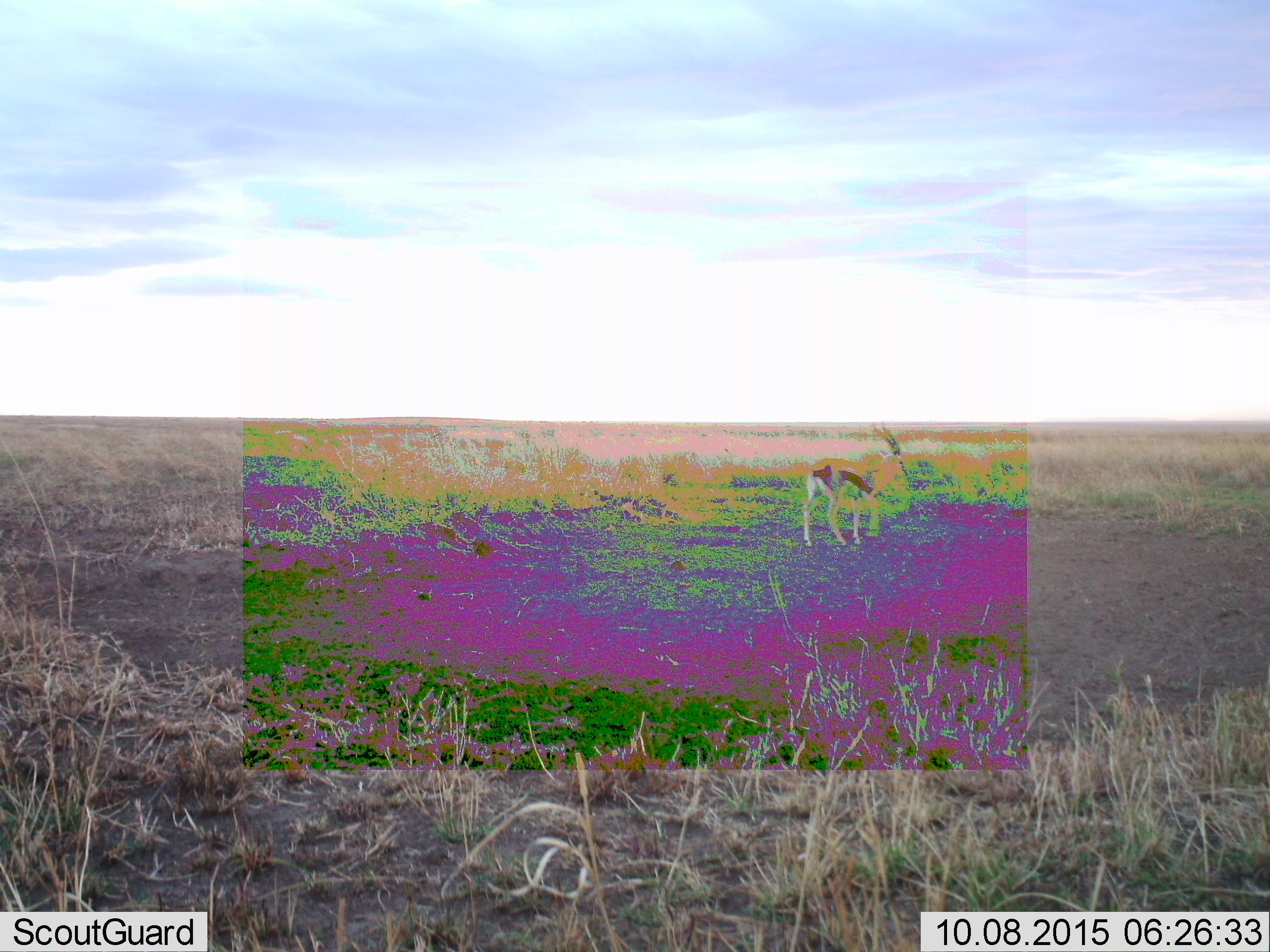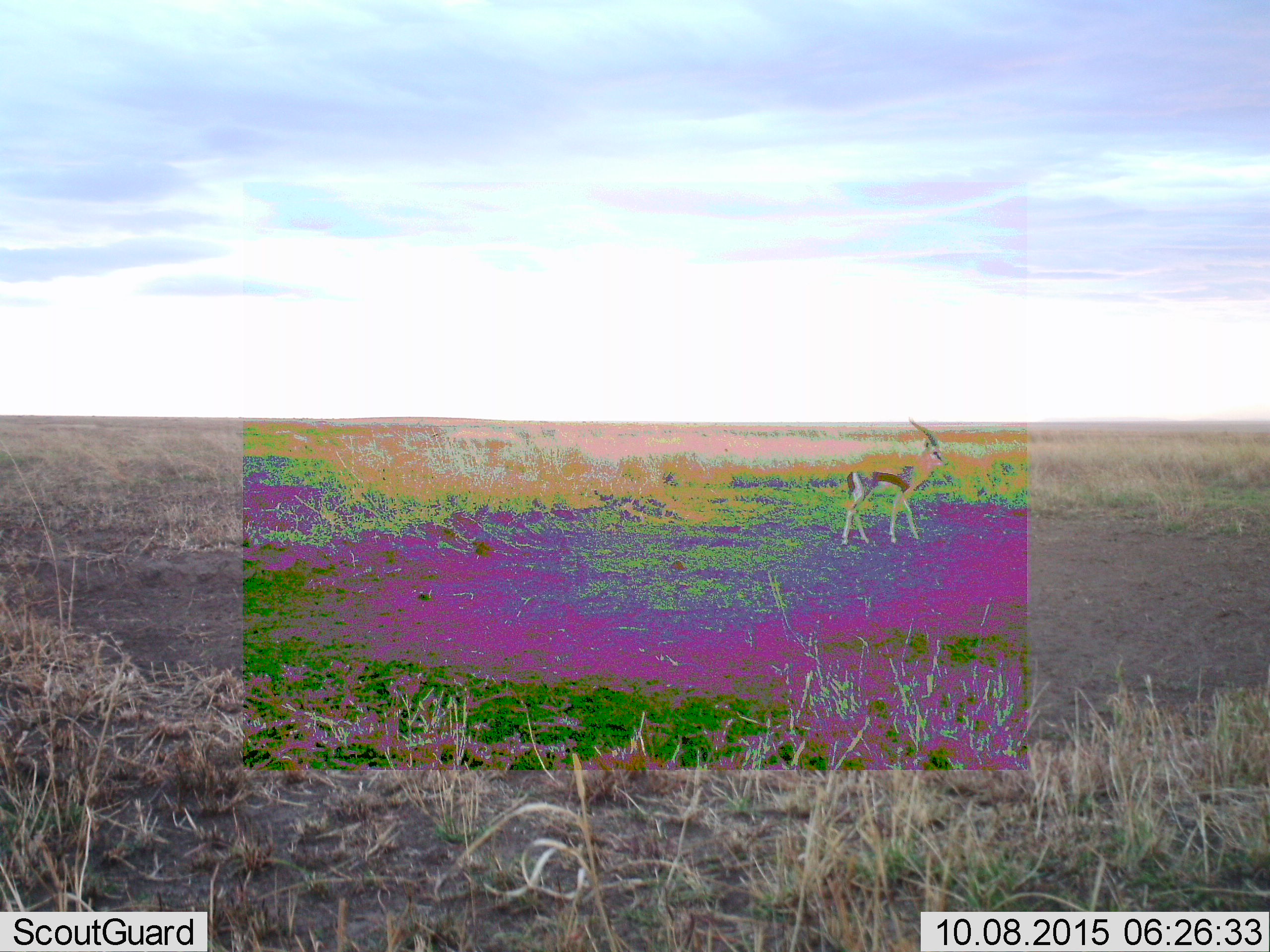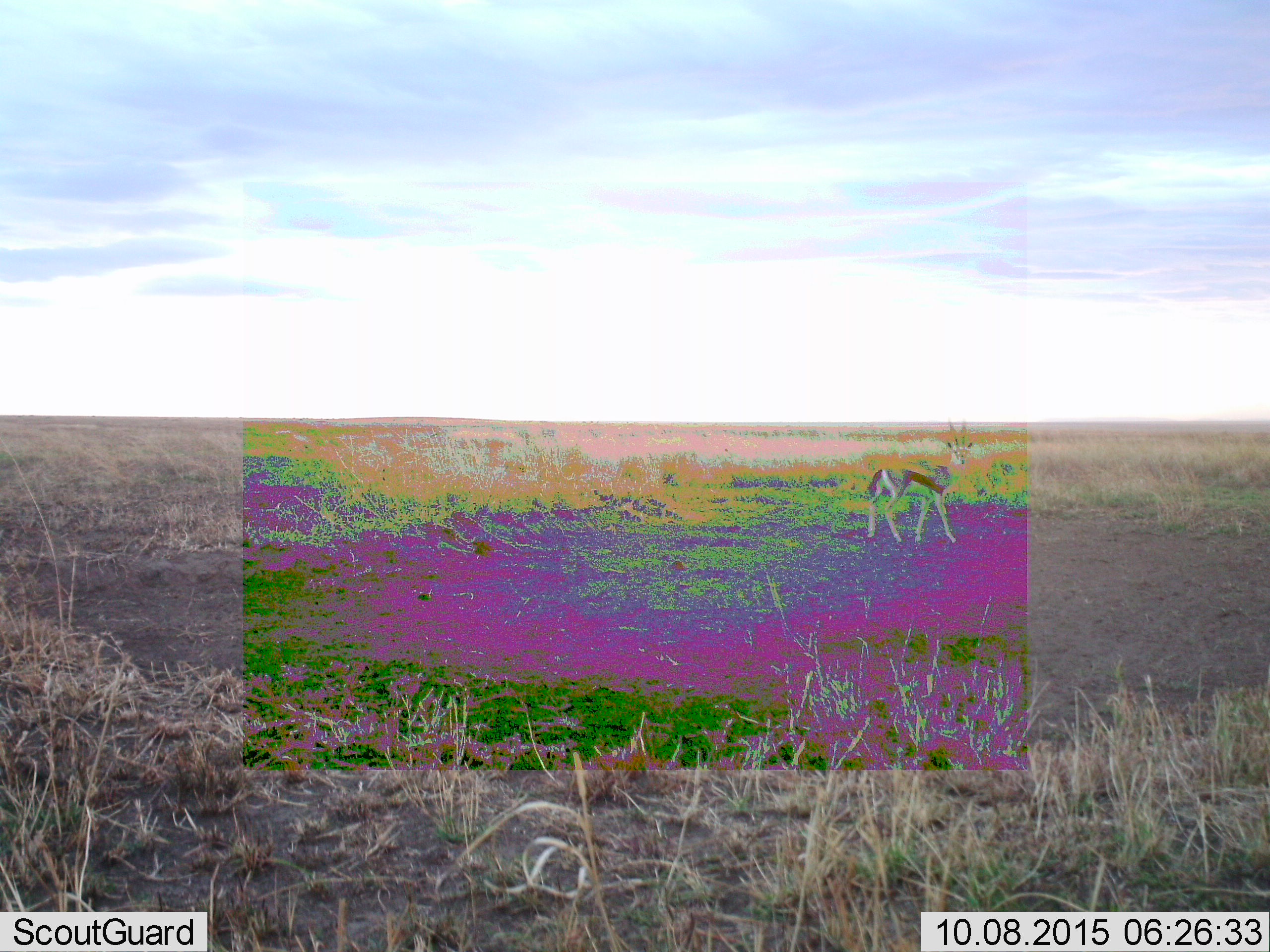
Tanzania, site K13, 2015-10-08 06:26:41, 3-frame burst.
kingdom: Animalia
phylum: Chordata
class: Mammalia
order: Artiodactyla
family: Bovidae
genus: Eudorcas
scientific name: Eudorcas thomsonii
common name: thomson's gazelle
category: gazellethomsons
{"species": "gazellethomsons (thomson's gazelle) (Eudorcas thomsonii)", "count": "1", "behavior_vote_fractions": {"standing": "50%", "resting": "0%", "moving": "50%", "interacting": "0%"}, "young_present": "0%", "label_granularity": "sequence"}